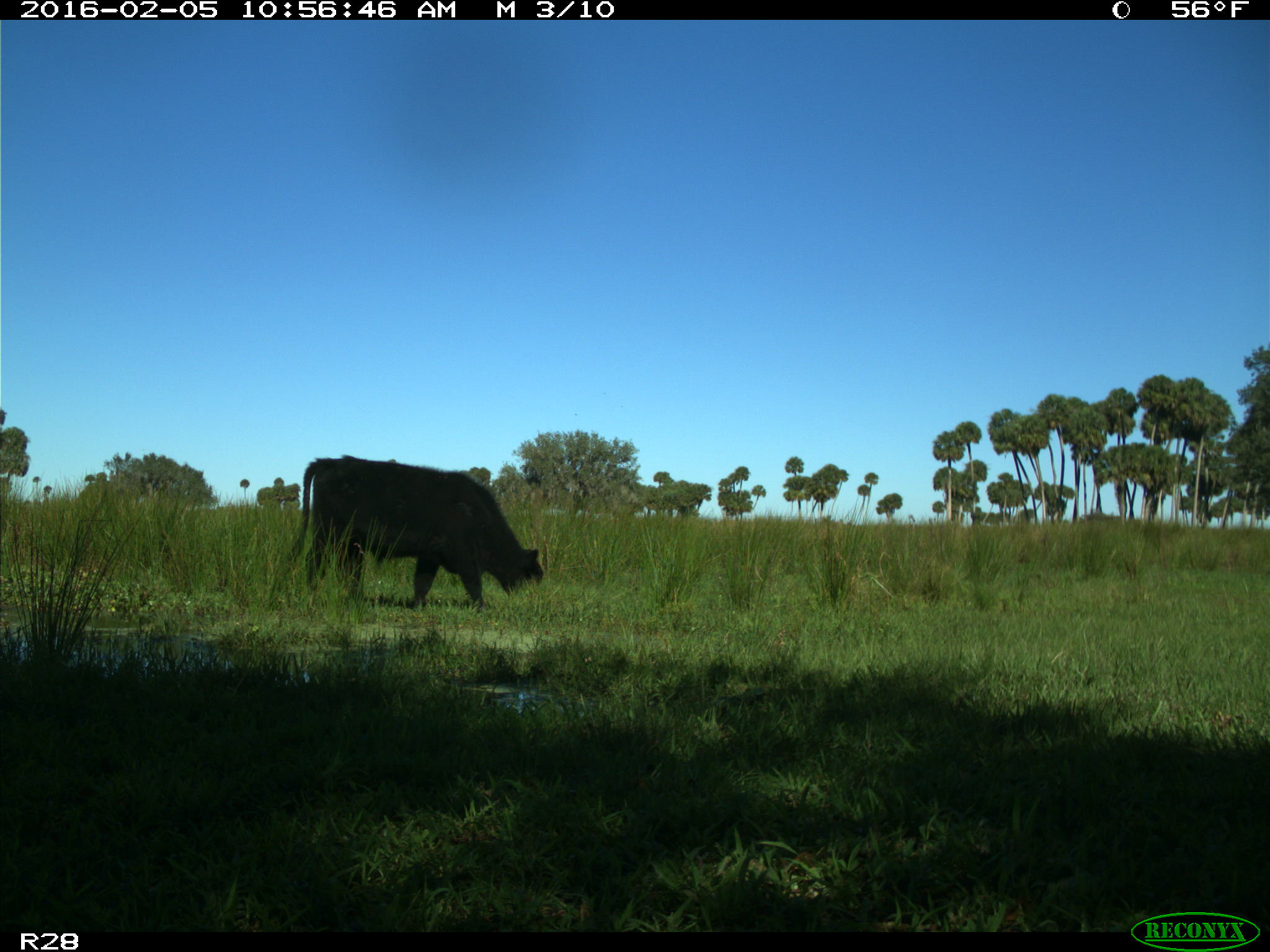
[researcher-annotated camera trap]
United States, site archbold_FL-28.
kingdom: Animalia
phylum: Chordata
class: Mammalia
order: Artiodactyla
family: Bovidae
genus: Bos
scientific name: Bos taurus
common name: domestic cow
Bos taurus (domestic cow).